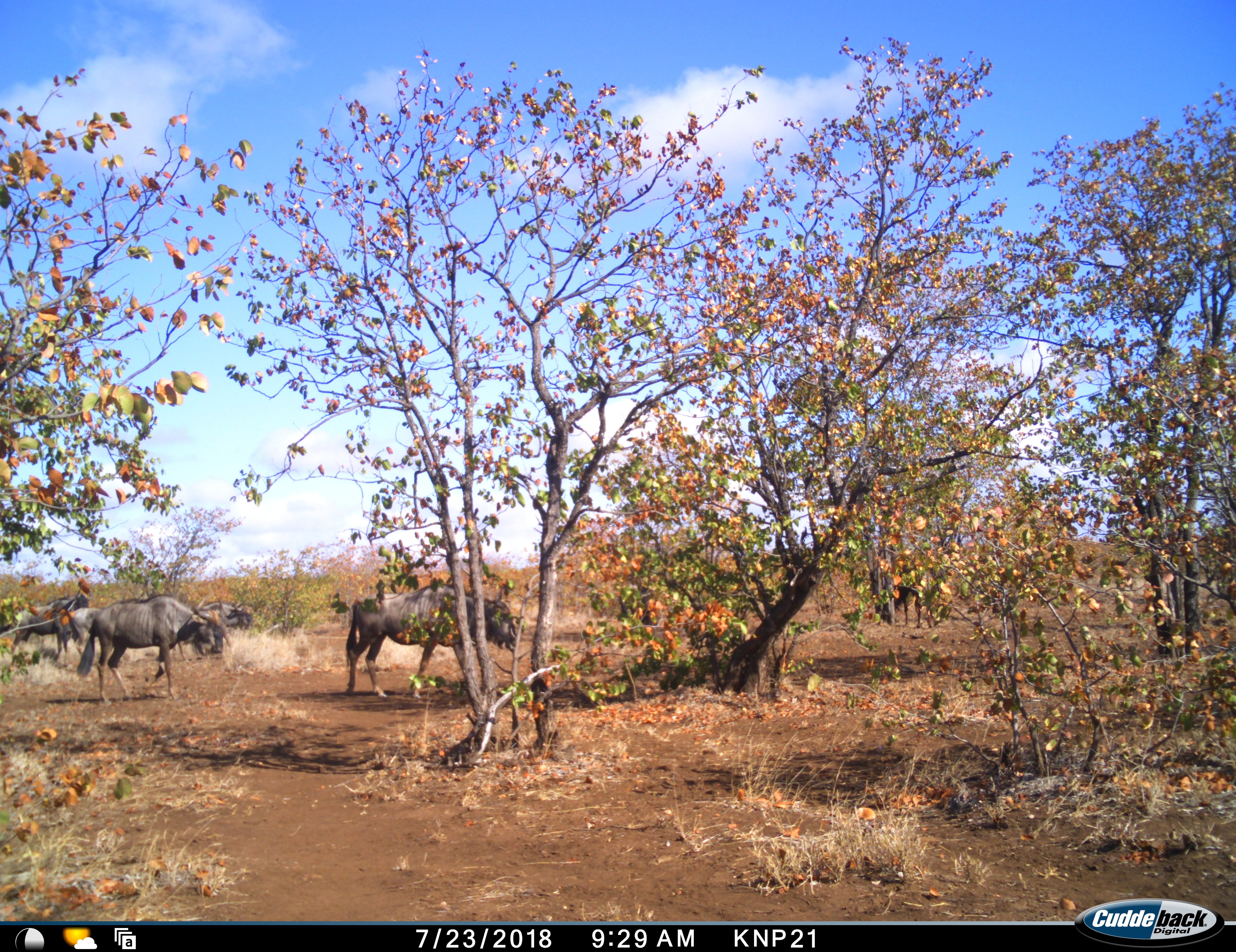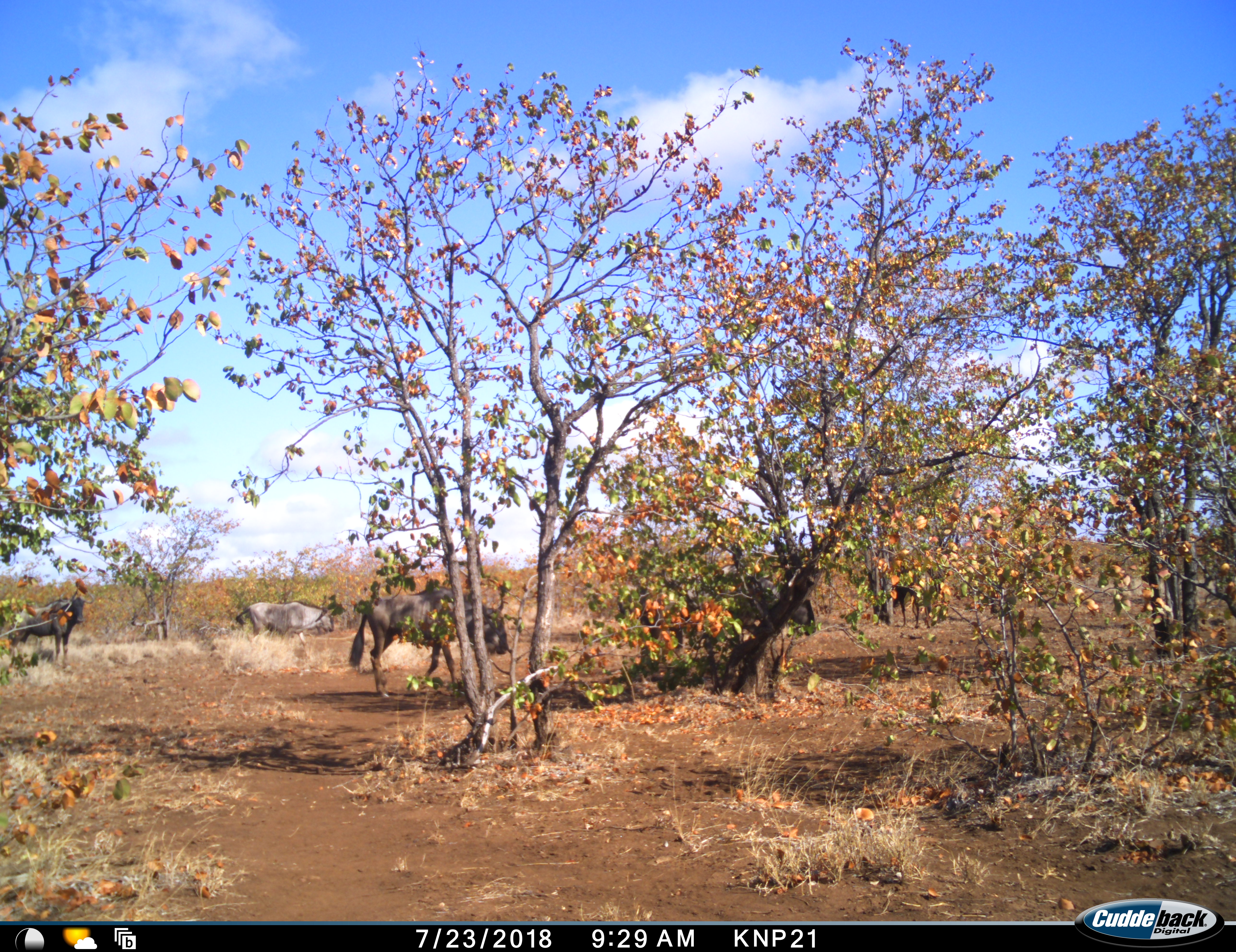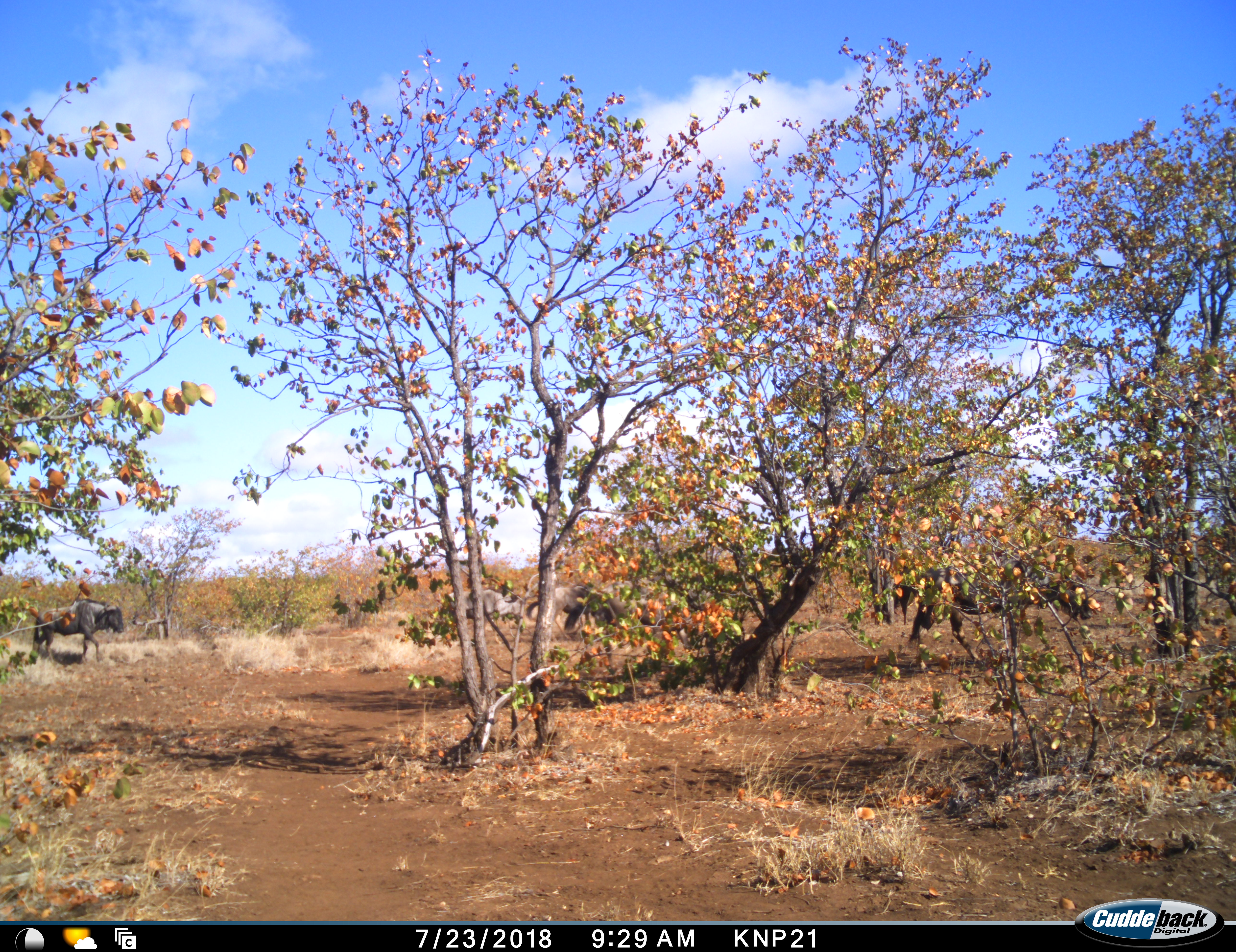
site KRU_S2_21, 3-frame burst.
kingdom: Animalia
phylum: Chordata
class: Mammalia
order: Artiodactyla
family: Bovidae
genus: Connochaetes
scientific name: Connochaetes taurinus taurinus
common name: blue wildebeest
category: wildebeestblue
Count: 5.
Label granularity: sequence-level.